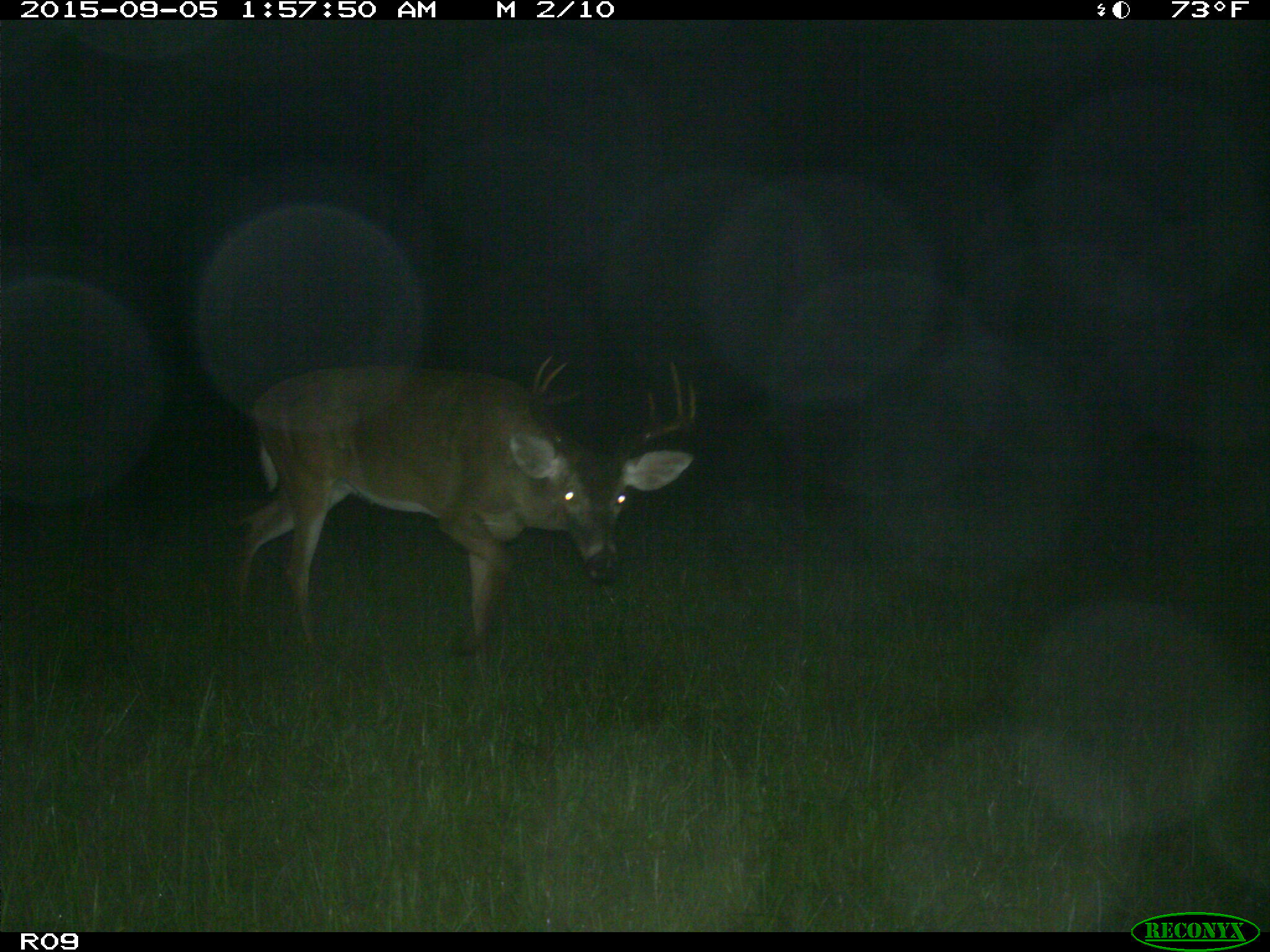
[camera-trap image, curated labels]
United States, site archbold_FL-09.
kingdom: Animalia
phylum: Chordata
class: Mammalia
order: Artiodactyla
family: Cervidae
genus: Odocoileus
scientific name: Odocoileus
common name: deer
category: unidentified deer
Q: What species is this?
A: Unidentified deer (deer) (Odocoileus).